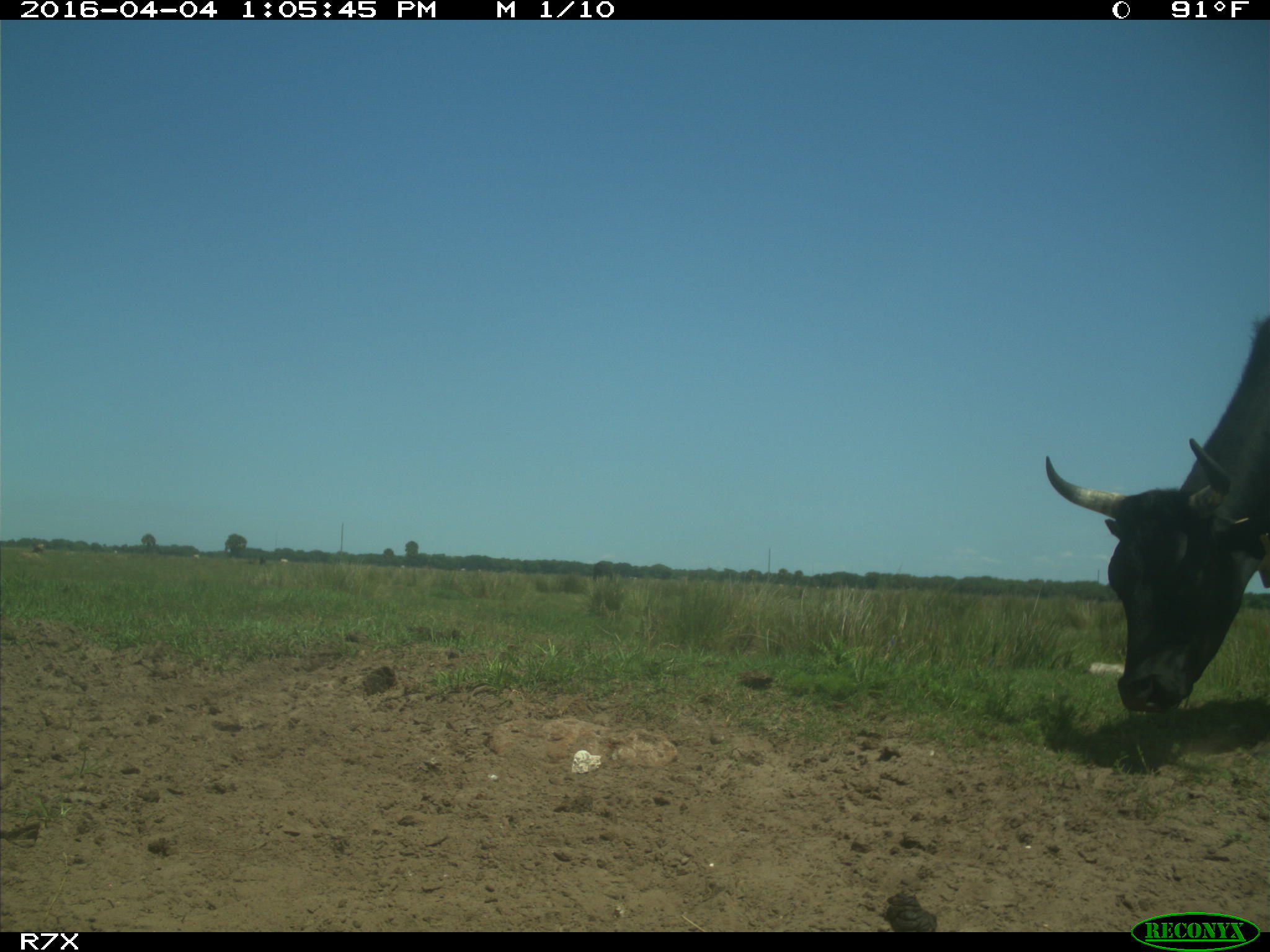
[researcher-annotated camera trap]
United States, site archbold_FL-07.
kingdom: Animalia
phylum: Chordata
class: Mammalia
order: Artiodactyla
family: Bovidae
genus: Bos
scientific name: Bos taurus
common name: domestic cow